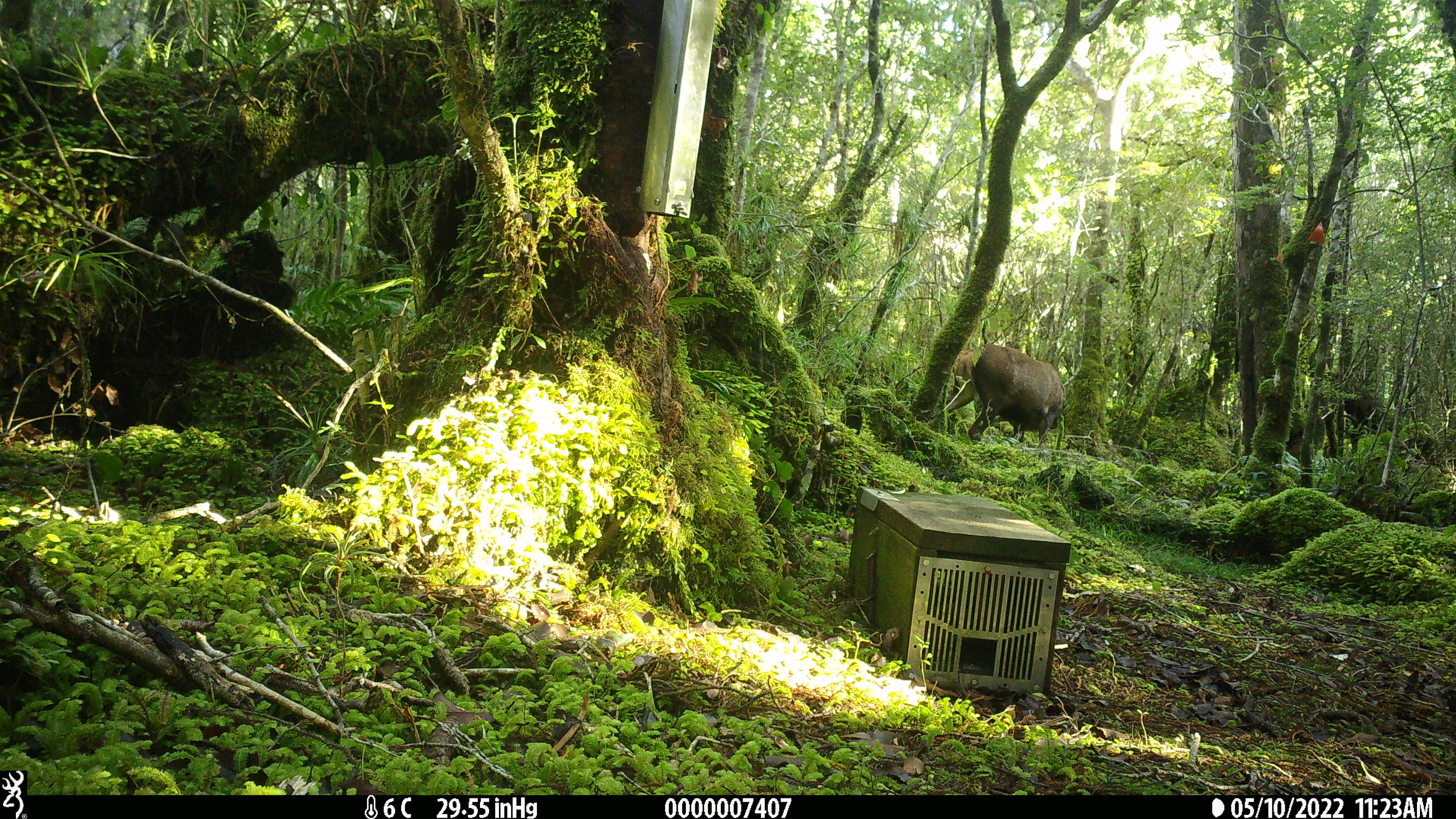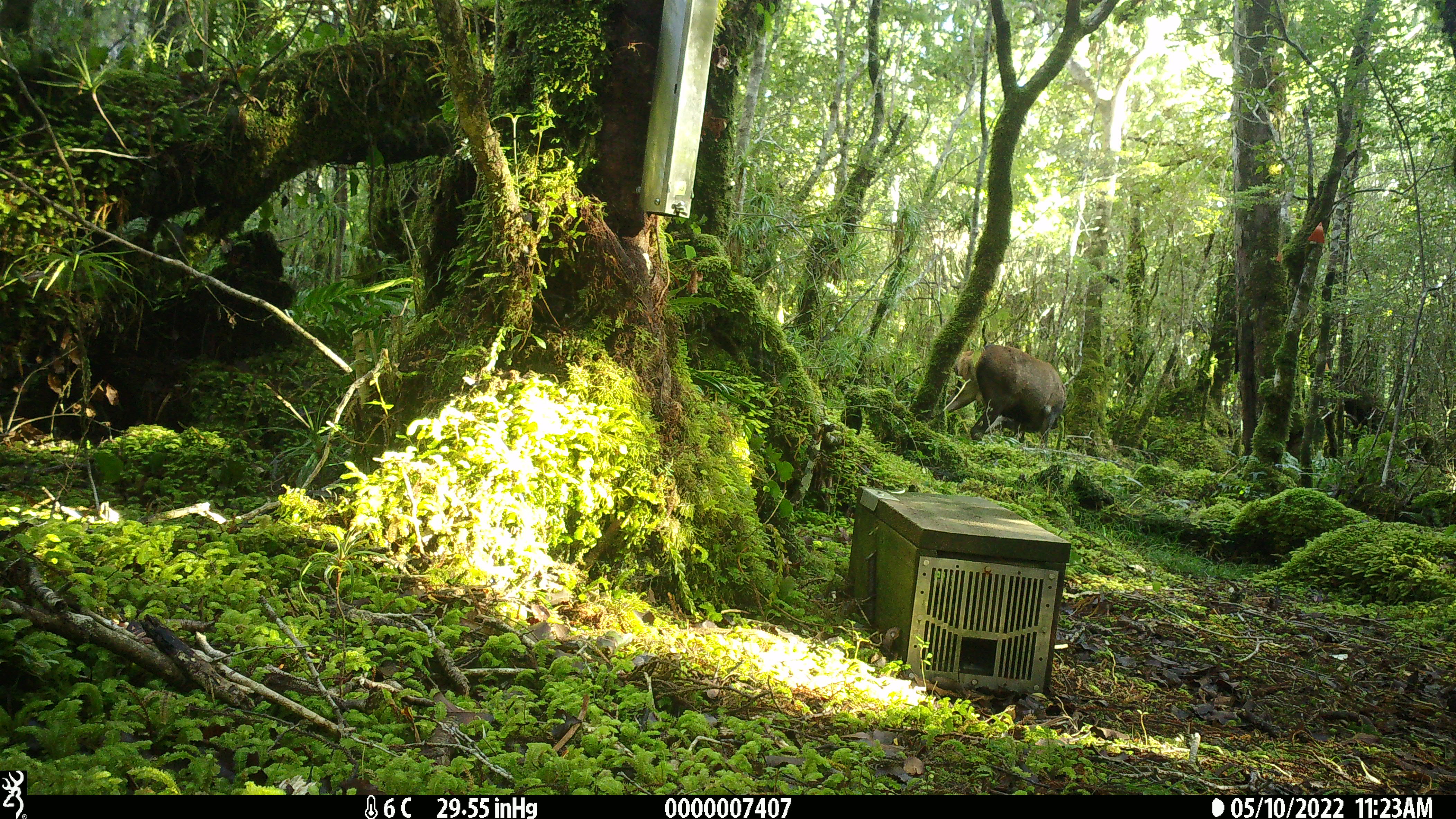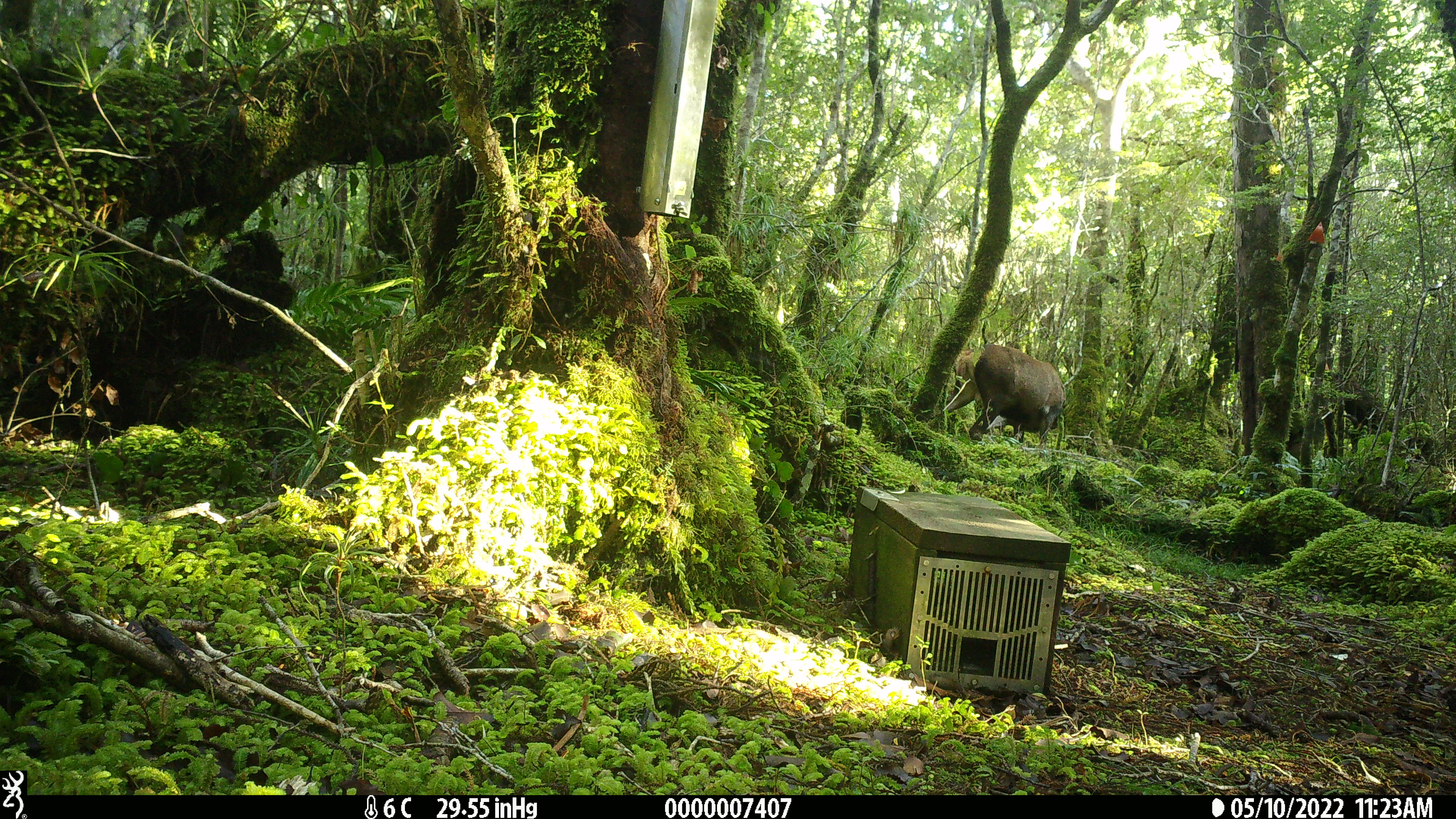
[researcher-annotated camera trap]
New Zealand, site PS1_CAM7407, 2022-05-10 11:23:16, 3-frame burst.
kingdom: Animalia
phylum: Chordata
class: Mammalia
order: Artiodactyla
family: Cervidae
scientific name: Cervidae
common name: deer